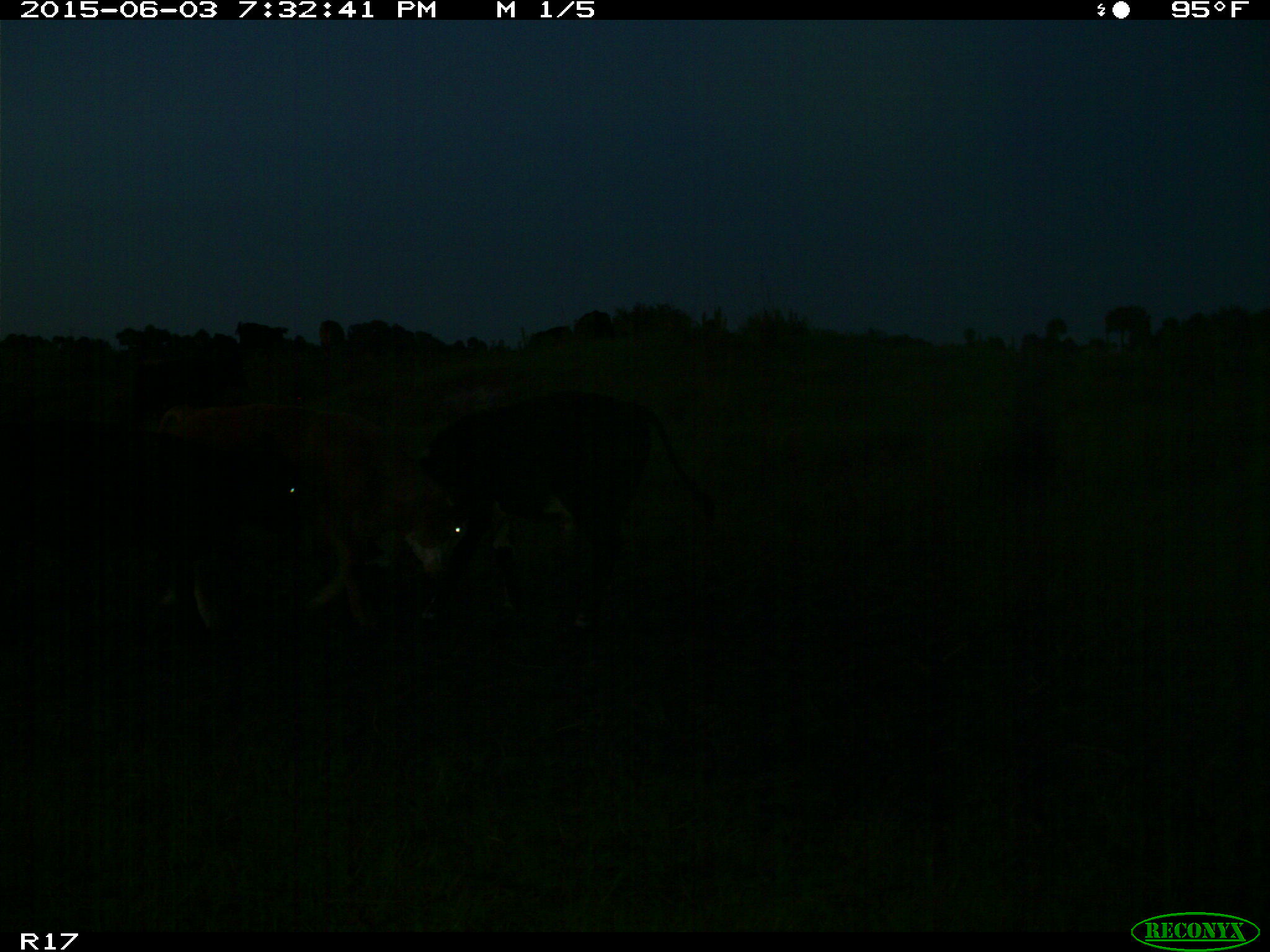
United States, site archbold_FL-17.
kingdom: Animalia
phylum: Chordata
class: Mammalia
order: Artiodactyla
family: Bovidae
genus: Bos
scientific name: Bos taurus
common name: domestic cow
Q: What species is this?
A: Bos taurus (domestic cow).